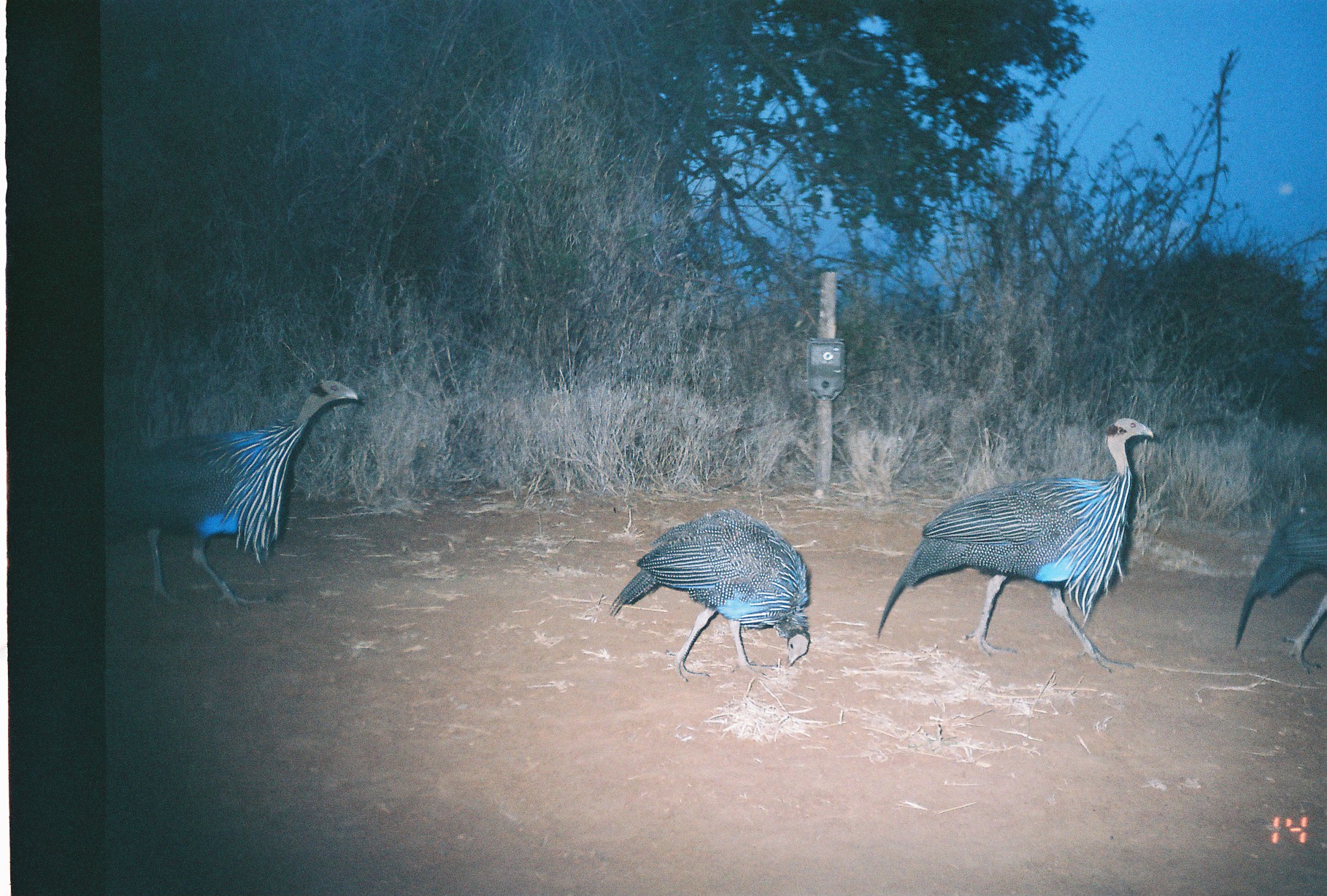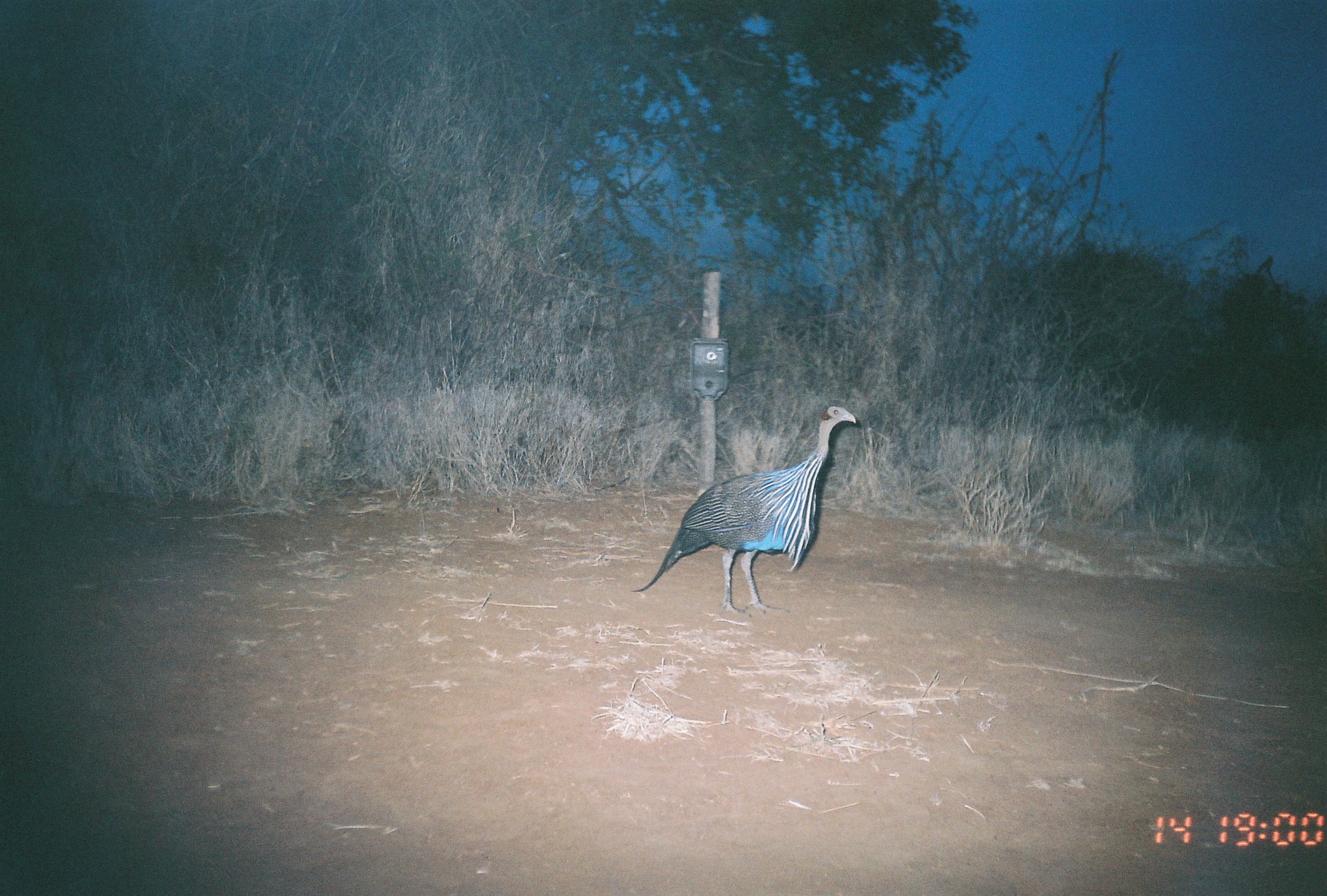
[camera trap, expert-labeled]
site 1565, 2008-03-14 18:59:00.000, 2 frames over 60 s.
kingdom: Animalia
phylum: Chordata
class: Aves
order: Galliformes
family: Numididae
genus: Acryllium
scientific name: Acryllium vulturinum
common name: vulturine guineafowl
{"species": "Acryllium vulturinum (vulturine guineafowl)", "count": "4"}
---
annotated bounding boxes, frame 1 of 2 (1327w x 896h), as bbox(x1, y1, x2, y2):
acryllium vulturinum: bbox(878, 418, 1154, 675); bbox(106, 381, 360, 615); bbox(609, 507, 812, 683); bbox(1233, 492, 1327, 675)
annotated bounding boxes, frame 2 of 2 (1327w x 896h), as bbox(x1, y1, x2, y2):
acryllium vulturinum: bbox(632, 406, 856, 616)